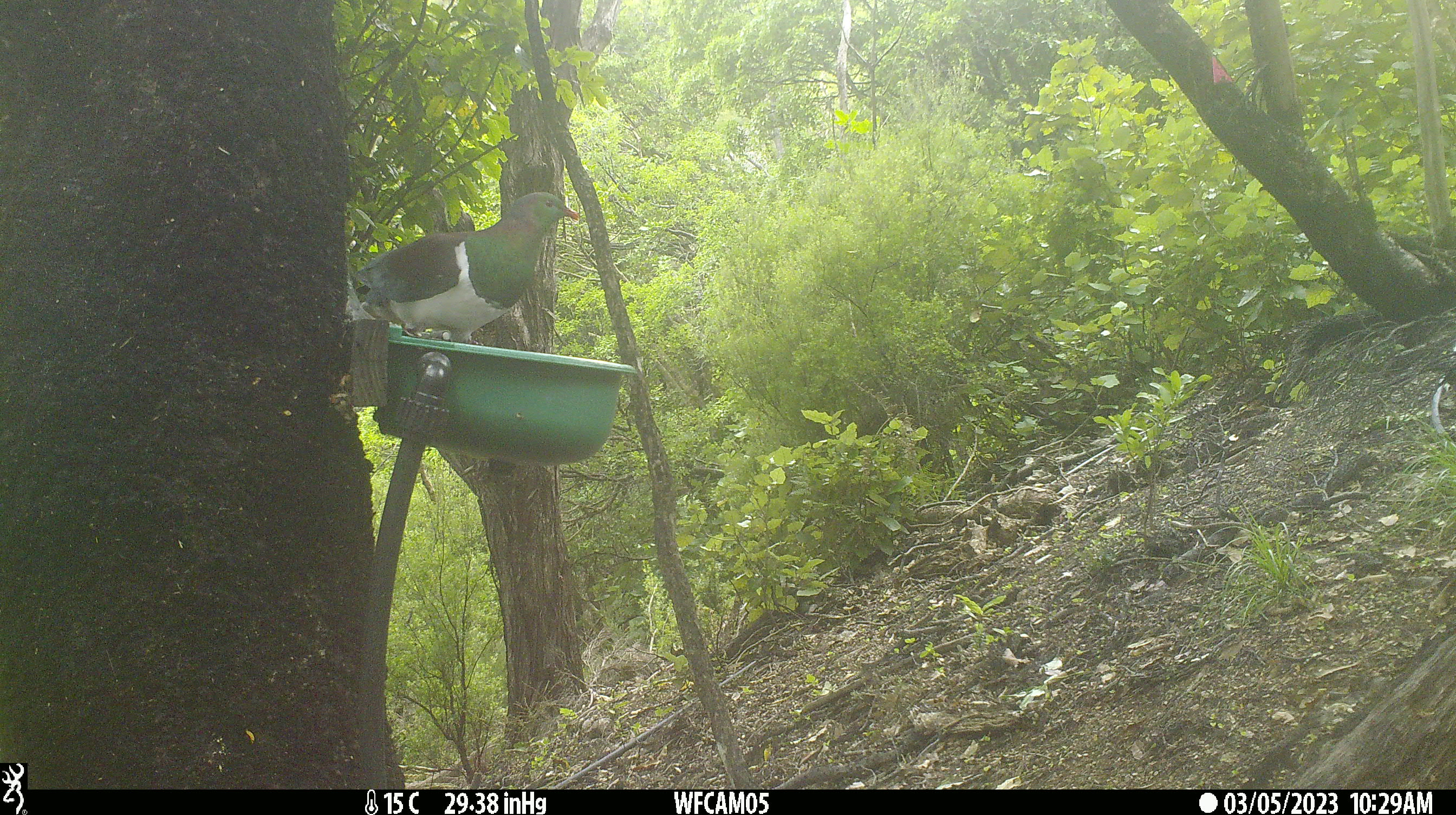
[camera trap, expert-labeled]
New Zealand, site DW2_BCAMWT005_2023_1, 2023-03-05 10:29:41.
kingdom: Animalia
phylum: Chordata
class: Aves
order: Columbiformes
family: Columbidae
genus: Hemiphaga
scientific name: Hemiphaga novaeseelandiae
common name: new zealand pigeon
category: kereru